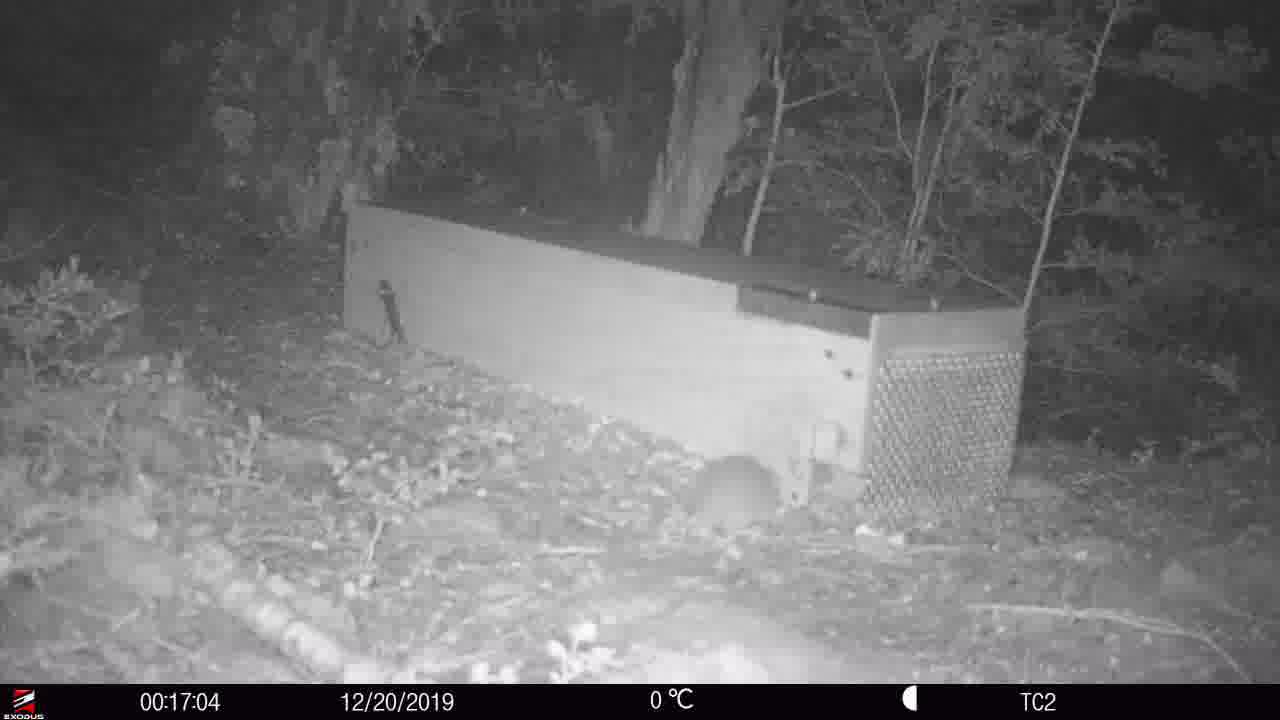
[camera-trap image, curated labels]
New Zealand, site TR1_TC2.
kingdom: Animalia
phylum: Chordata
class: Mammalia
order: Rodentia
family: Muridae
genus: Rattus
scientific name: Rattus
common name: rat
Rat (Rattus).